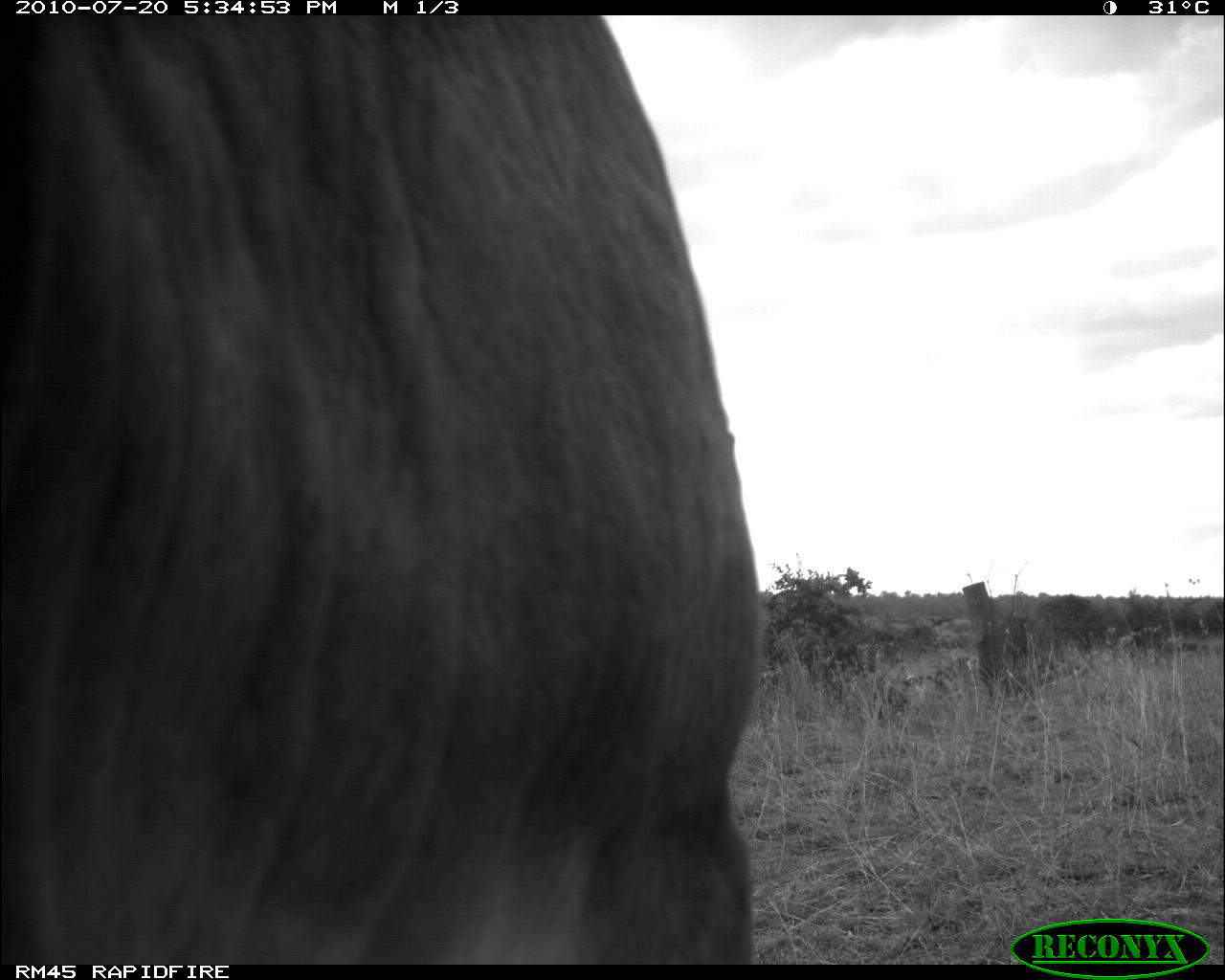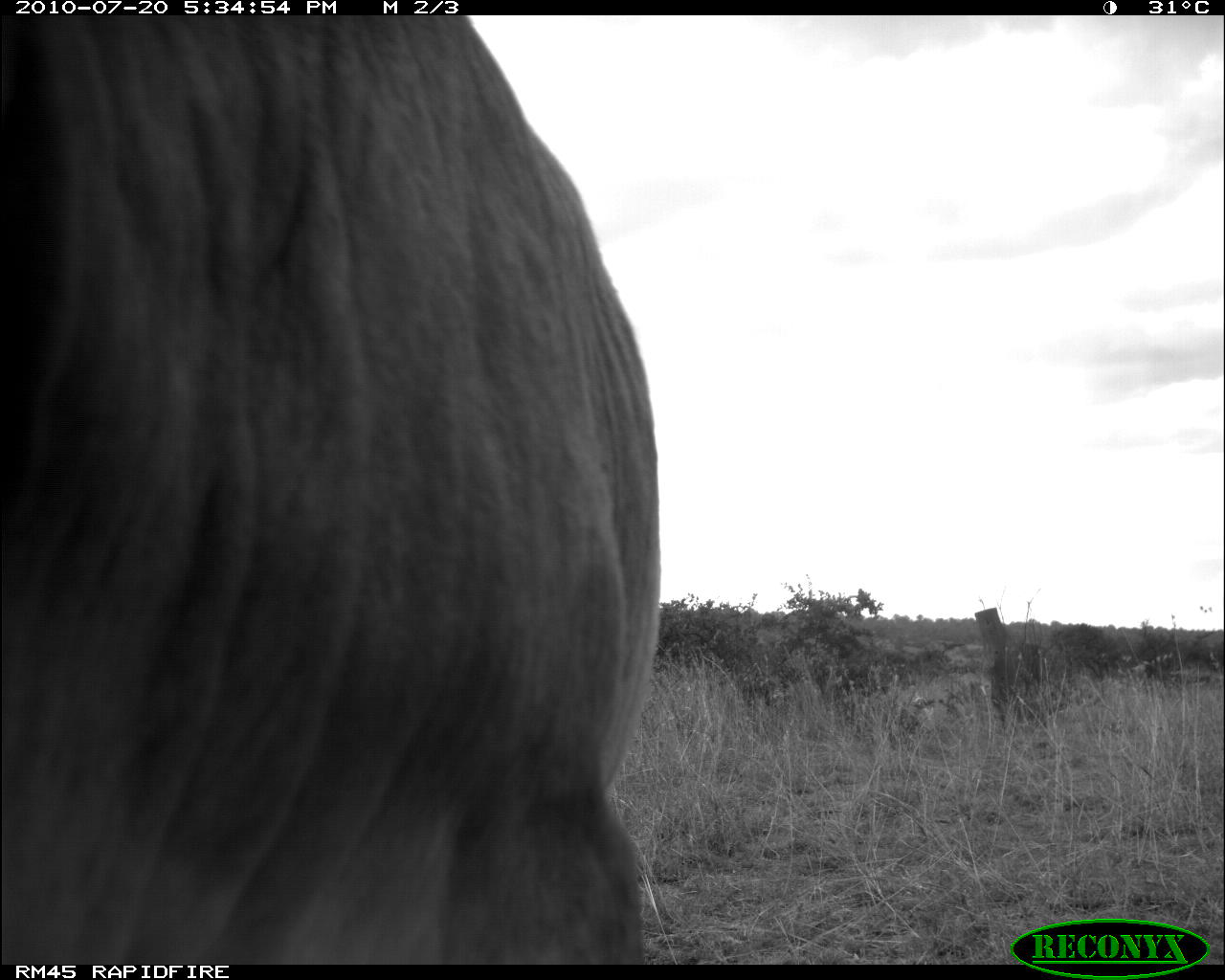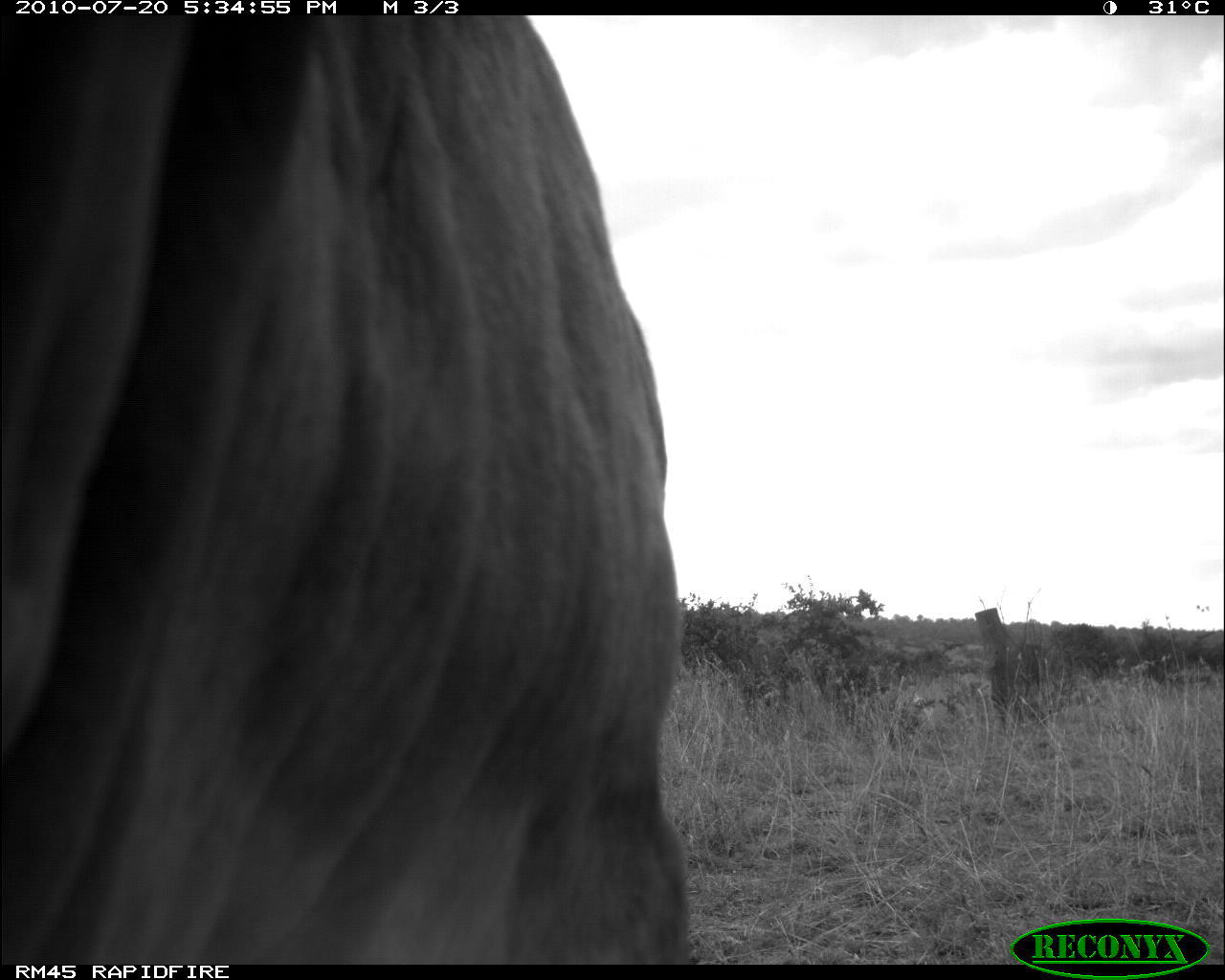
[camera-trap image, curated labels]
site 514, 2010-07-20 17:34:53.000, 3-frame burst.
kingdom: Animalia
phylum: Chordata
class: Mammalia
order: Artiodactyla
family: Bovidae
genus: Bos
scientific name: Bos taurus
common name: domestic cattle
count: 1